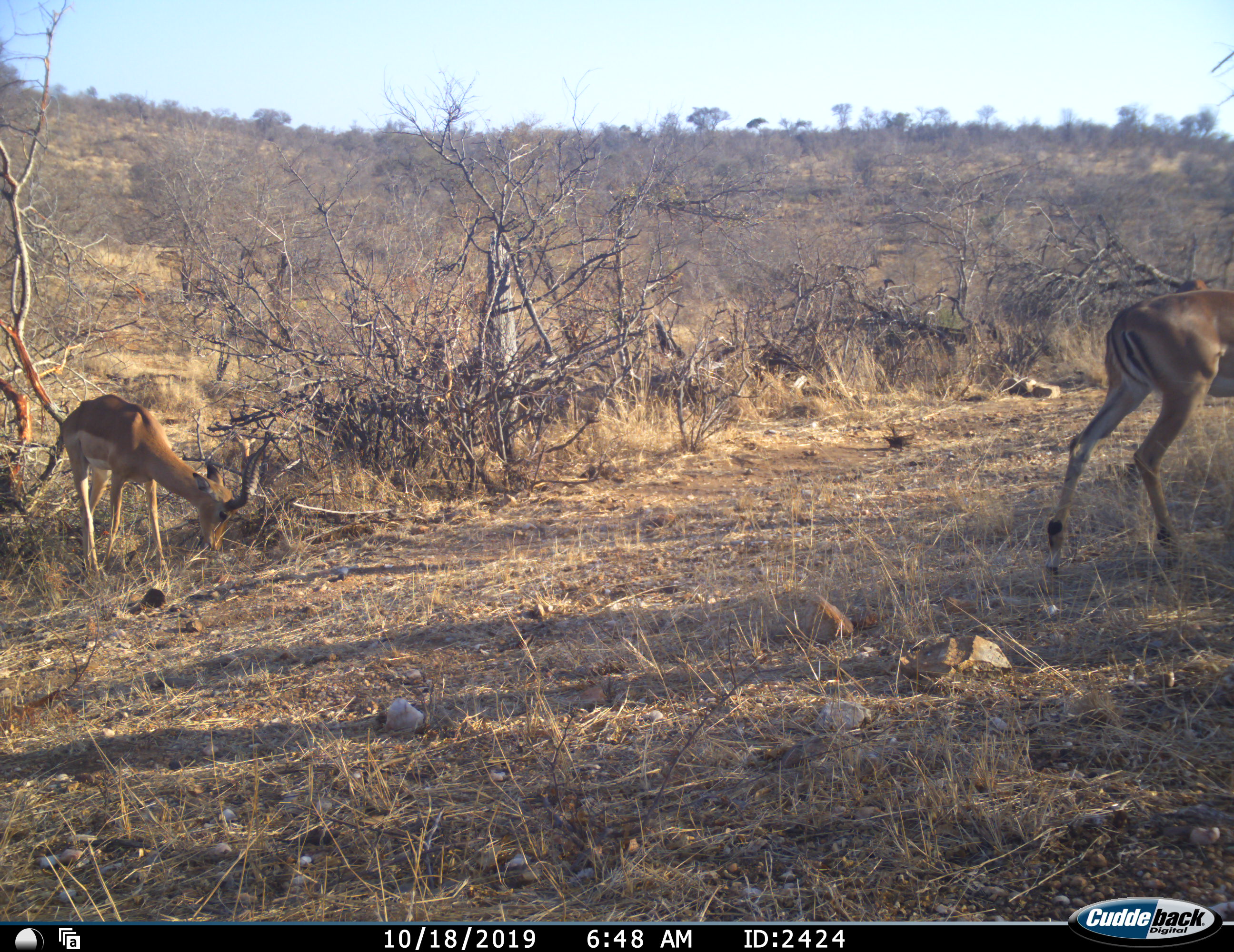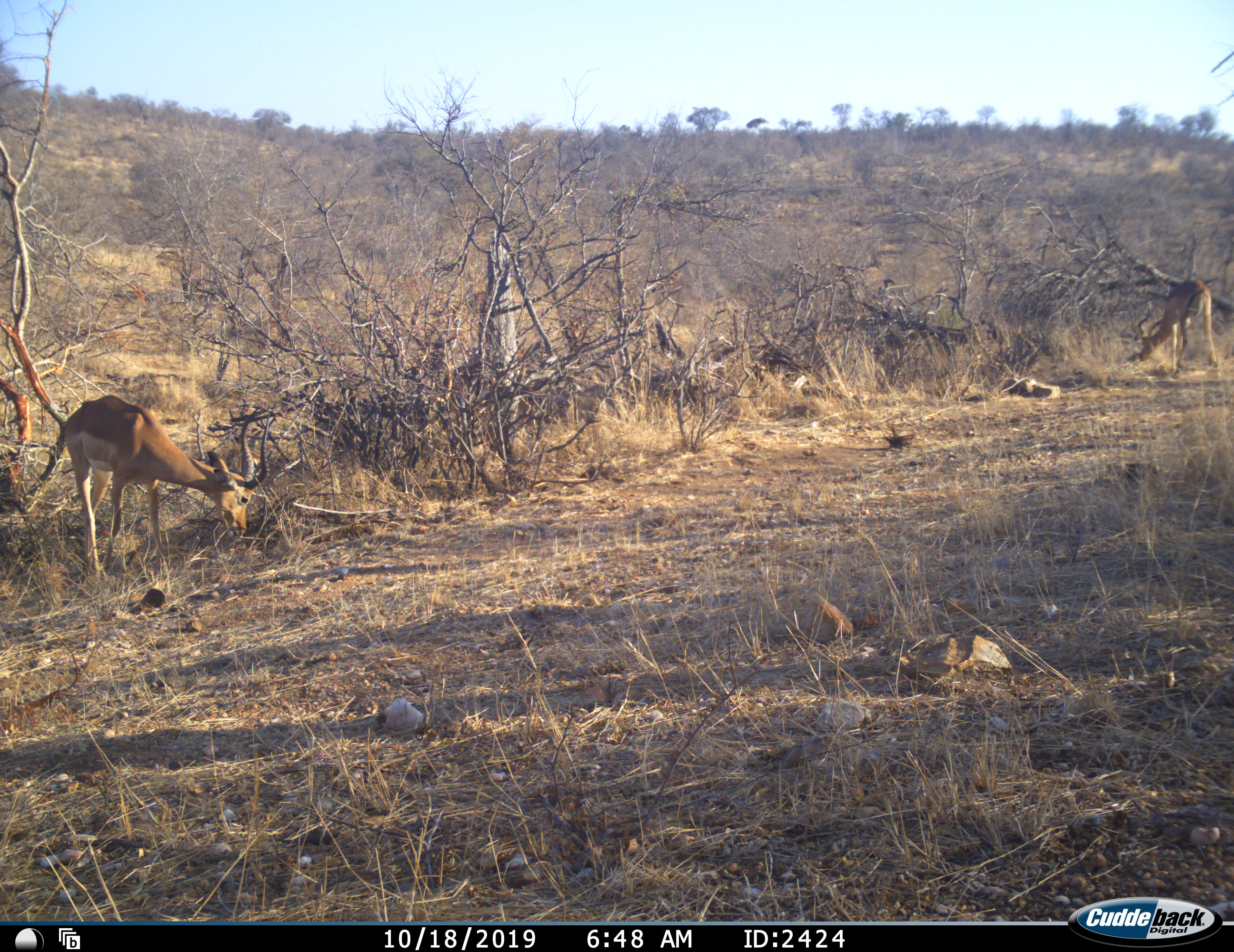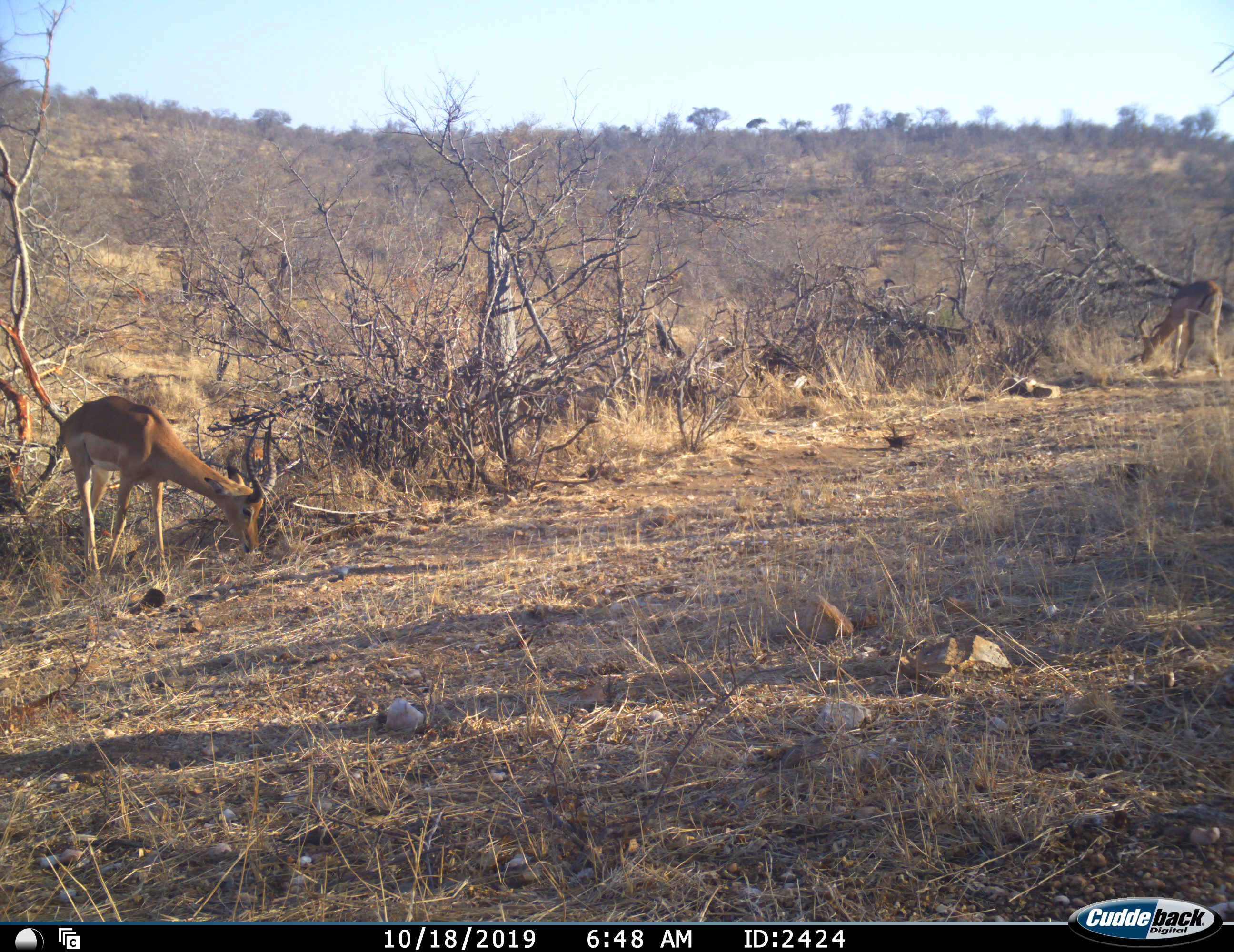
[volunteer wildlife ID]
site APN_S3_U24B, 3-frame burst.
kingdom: Animalia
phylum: Chordata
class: Mammalia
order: Artiodactyla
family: Bovidae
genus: Aepyceros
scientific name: Aepyceros melampus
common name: impala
Impala (Aepyceros melampus), count 3. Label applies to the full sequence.